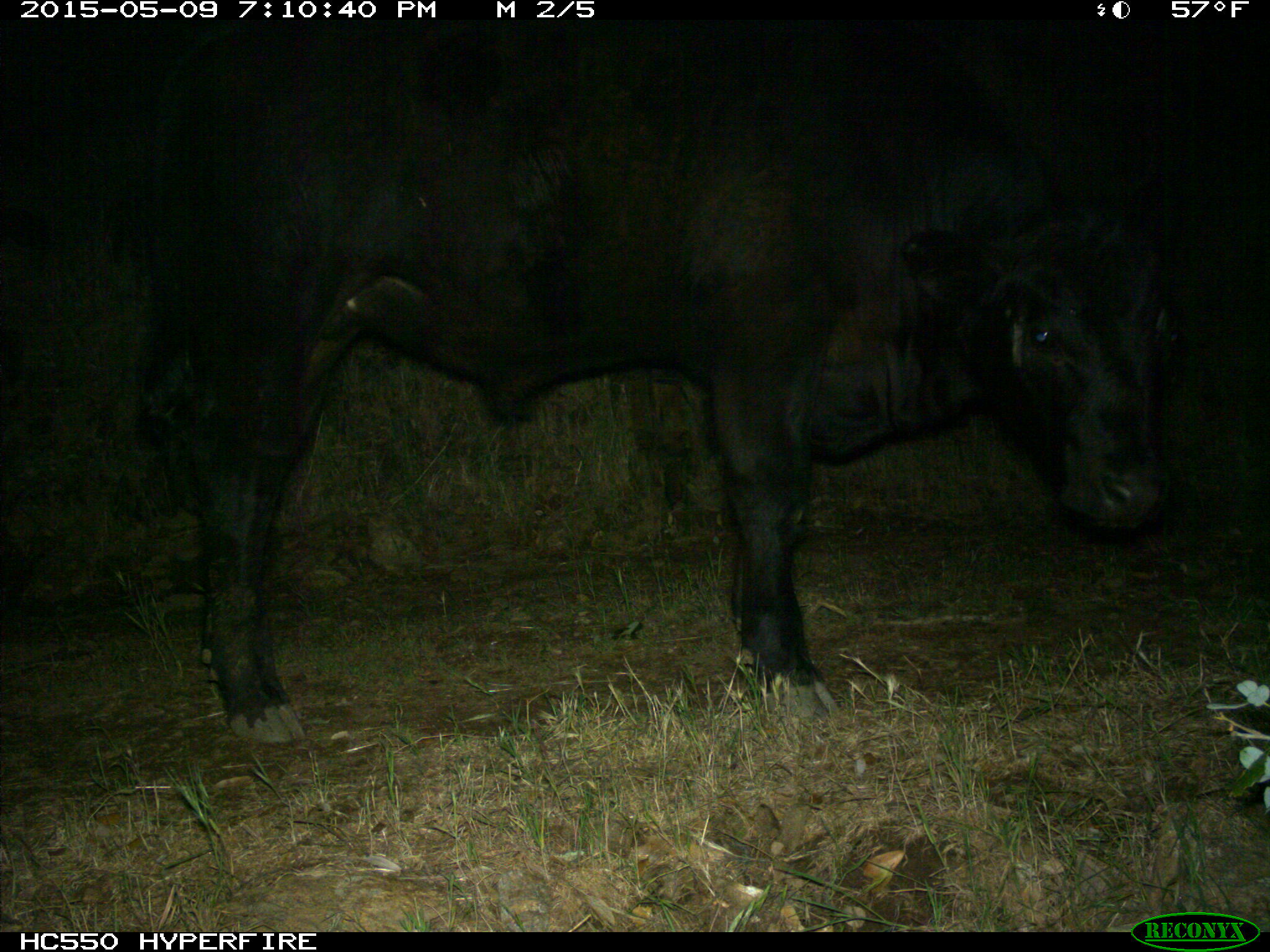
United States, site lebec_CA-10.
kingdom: Animalia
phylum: Chordata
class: Mammalia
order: Artiodactyla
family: Bovidae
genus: Bos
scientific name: Bos taurus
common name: domestic cow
Bos taurus (domestic cow).